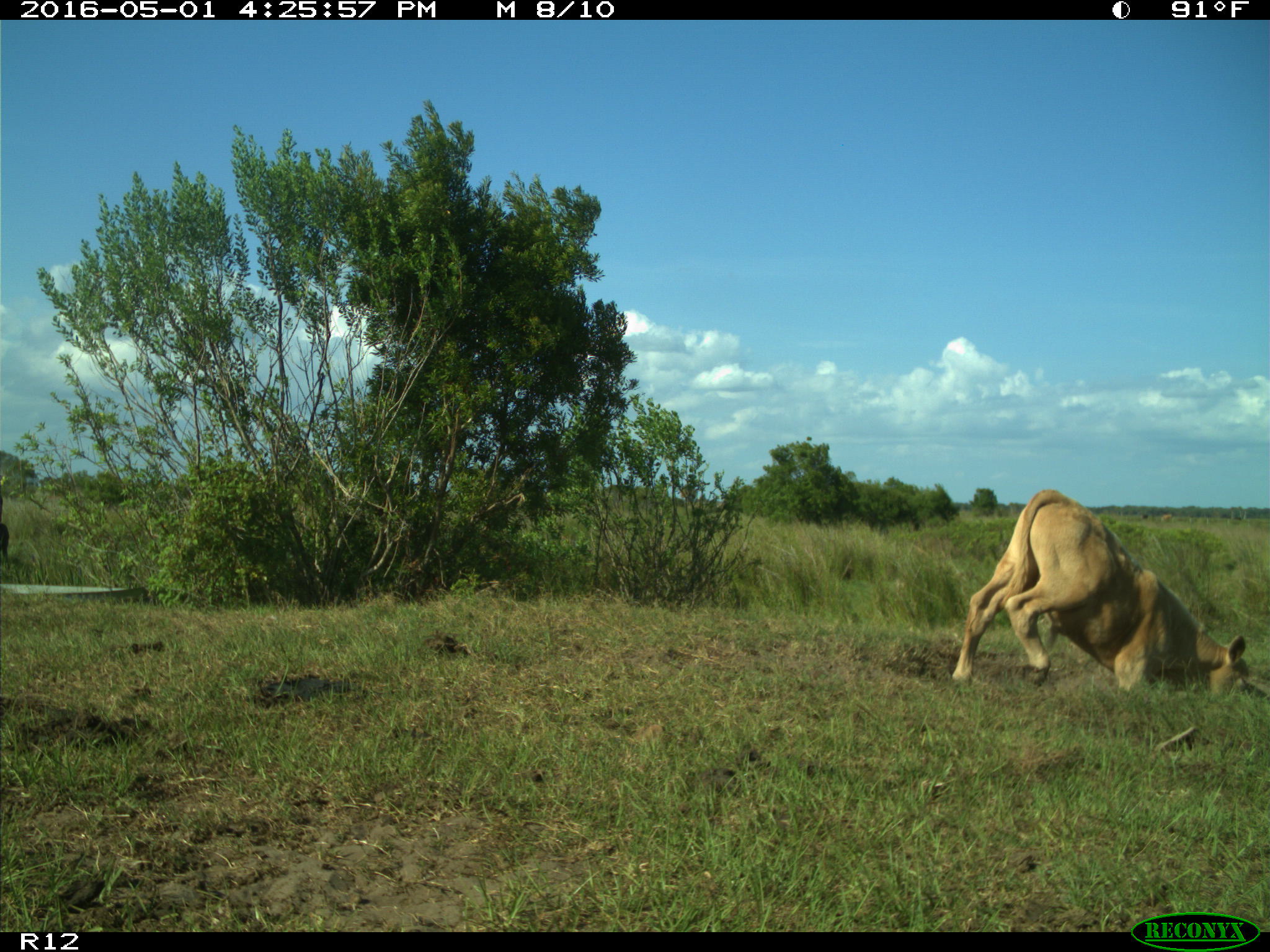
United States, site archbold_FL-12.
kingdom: Animalia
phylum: Chordata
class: Mammalia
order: Artiodactyla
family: Bovidae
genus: Bos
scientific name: Bos taurus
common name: domestic cow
Bos taurus (domestic cow).